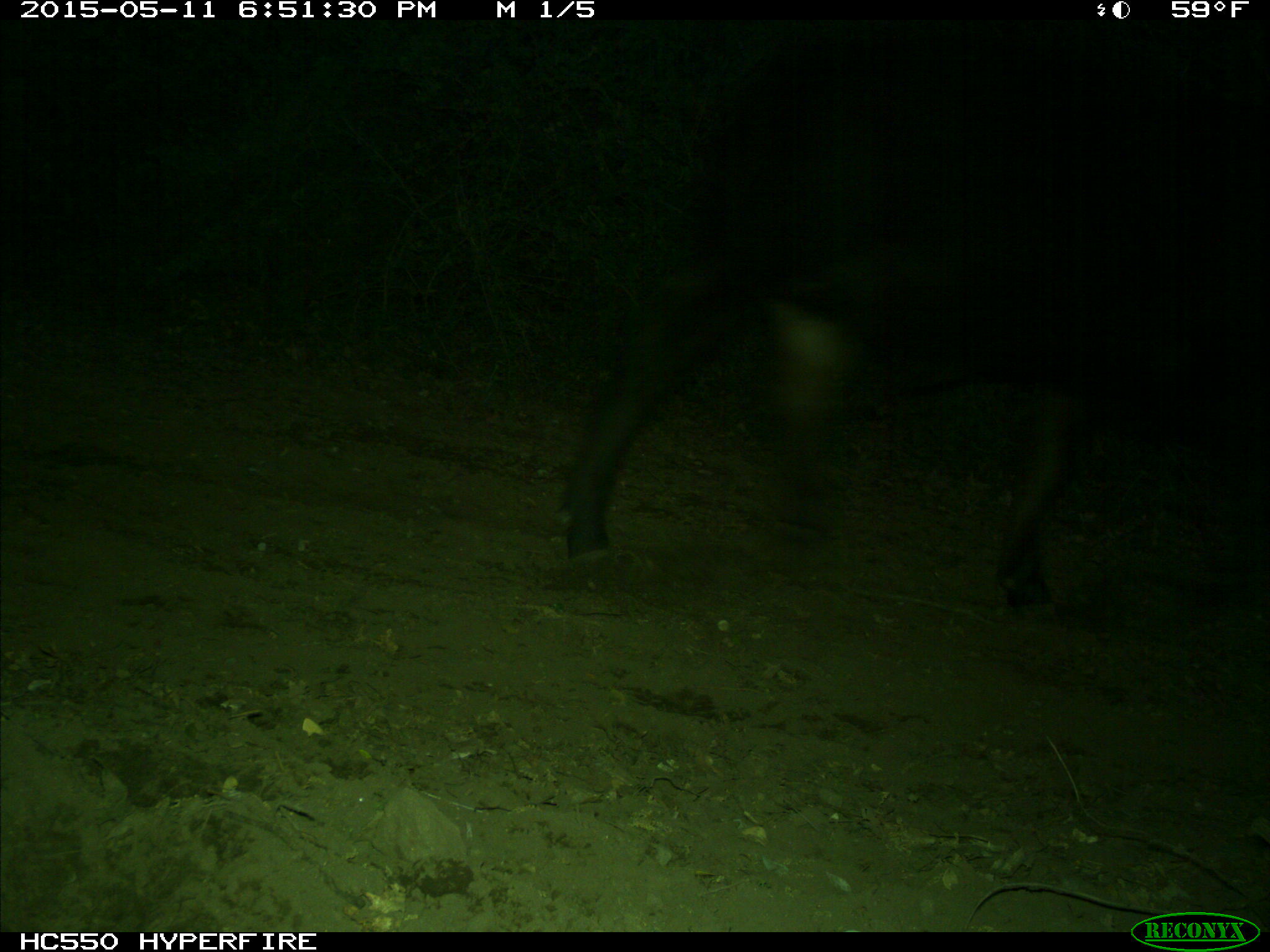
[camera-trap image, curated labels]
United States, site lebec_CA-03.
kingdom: Animalia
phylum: Chordata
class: Mammalia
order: Artiodactyla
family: Bovidae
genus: Bos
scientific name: Bos taurus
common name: domestic cow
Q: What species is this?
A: Bos taurus (domestic cow).